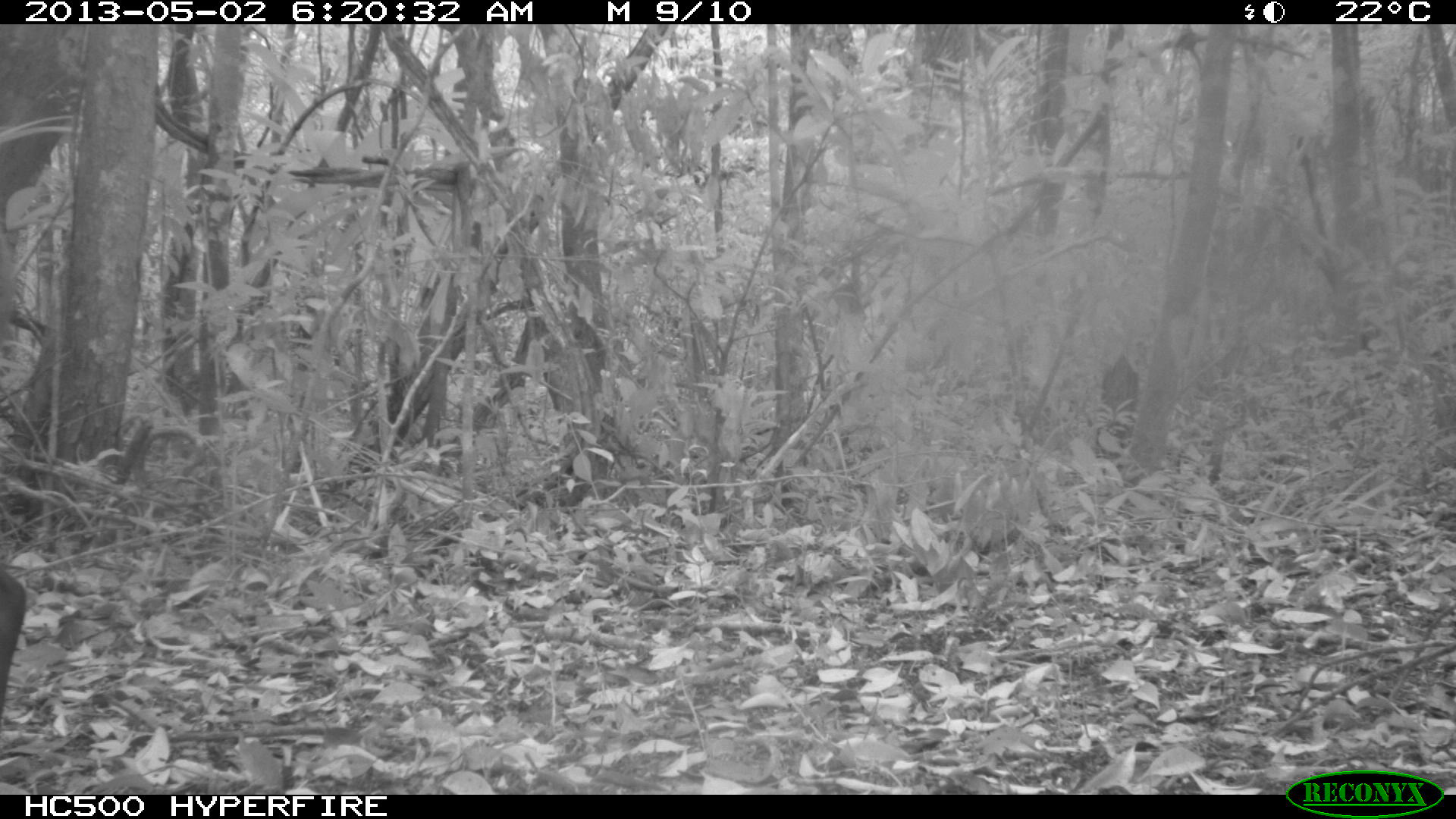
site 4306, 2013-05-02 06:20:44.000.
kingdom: Animalia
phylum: Chordata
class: Mammalia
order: Artiodactyla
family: Cervidae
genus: Mazama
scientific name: Mazama temama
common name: central american red brocket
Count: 1.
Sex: male.